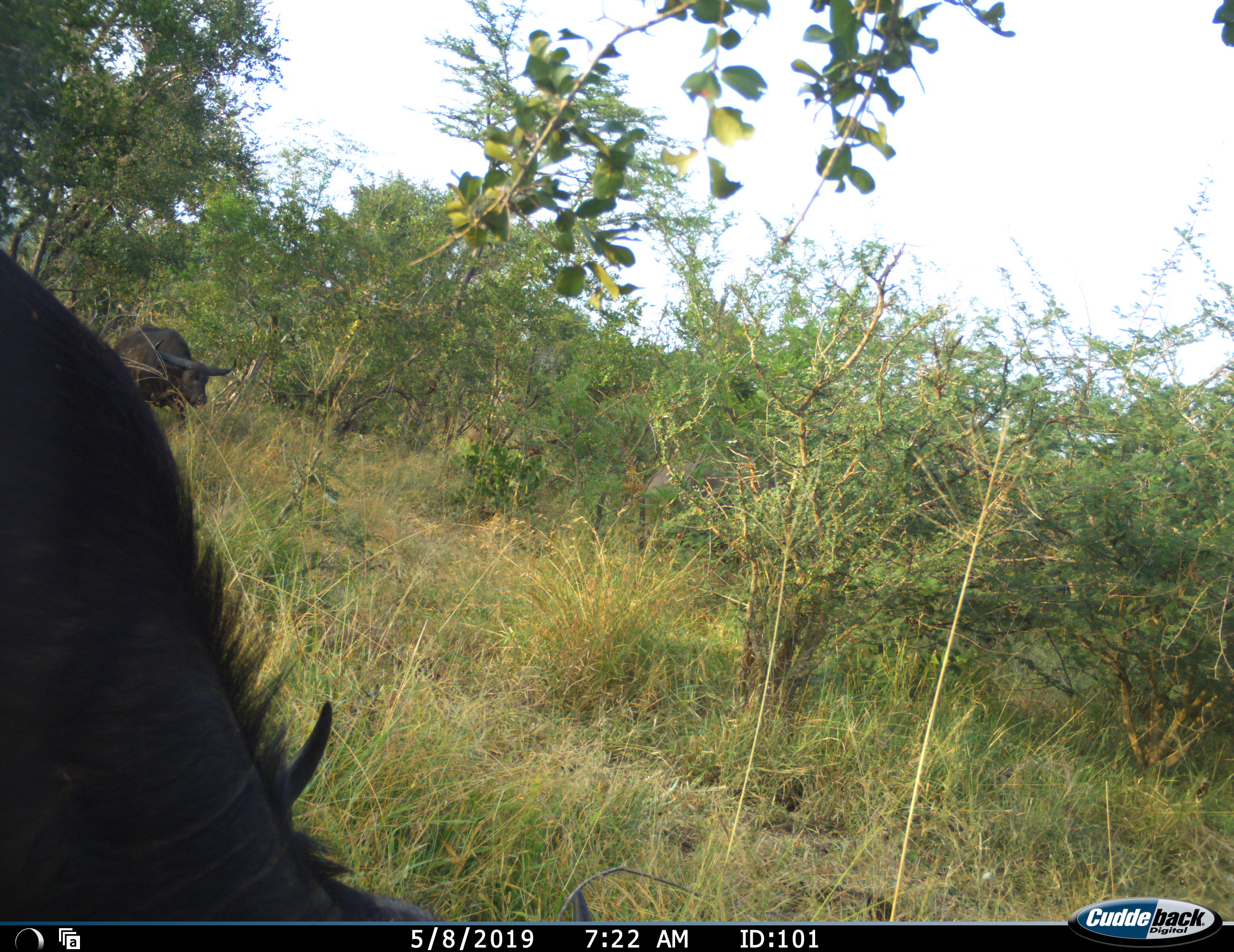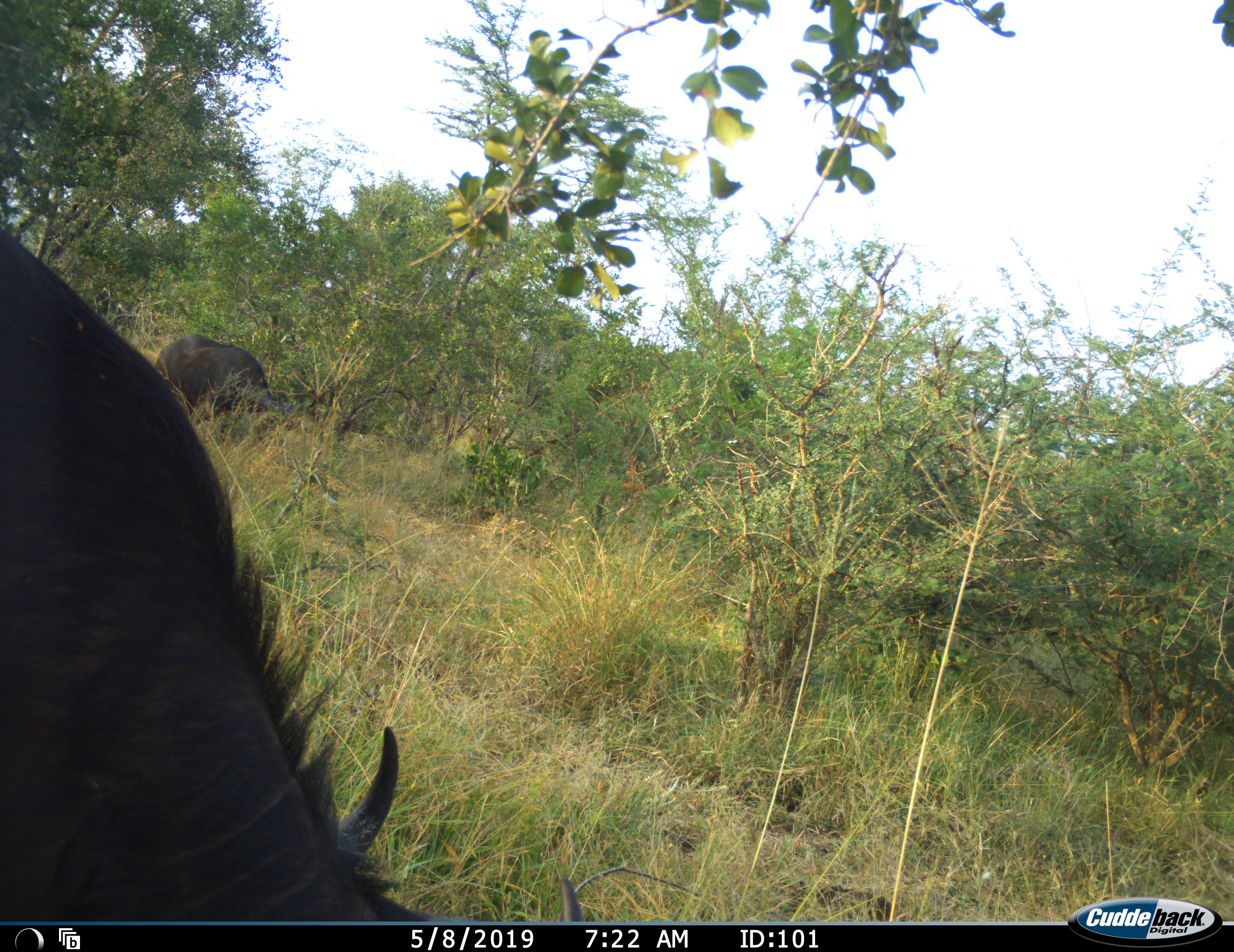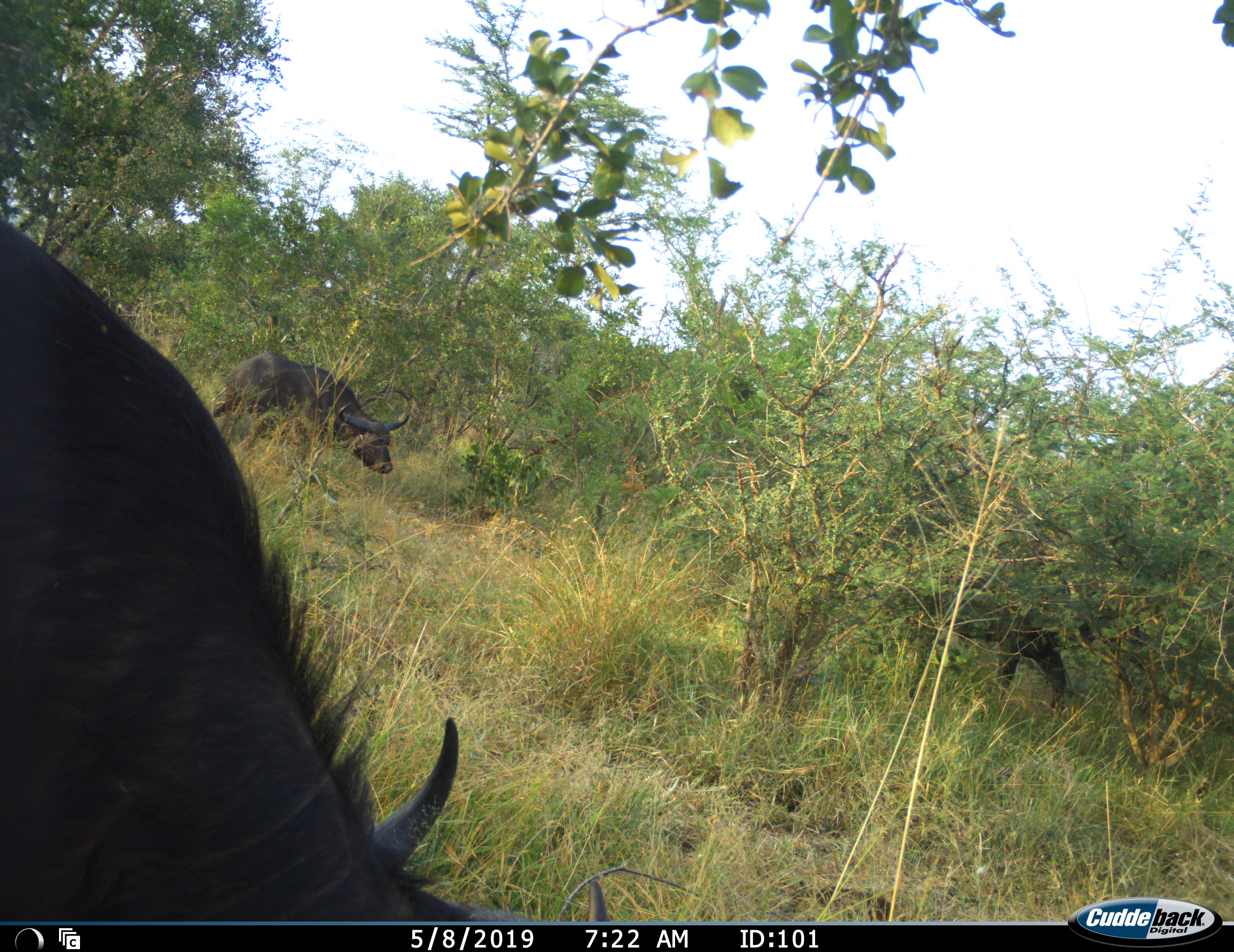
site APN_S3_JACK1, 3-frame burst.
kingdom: Animalia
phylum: Chordata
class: Mammalia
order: Artiodactyla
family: Bovidae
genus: Syncerus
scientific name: Syncerus caffer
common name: african buffalo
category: buffalo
Buffalo (african buffalo) (Syncerus caffer), count 3. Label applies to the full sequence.